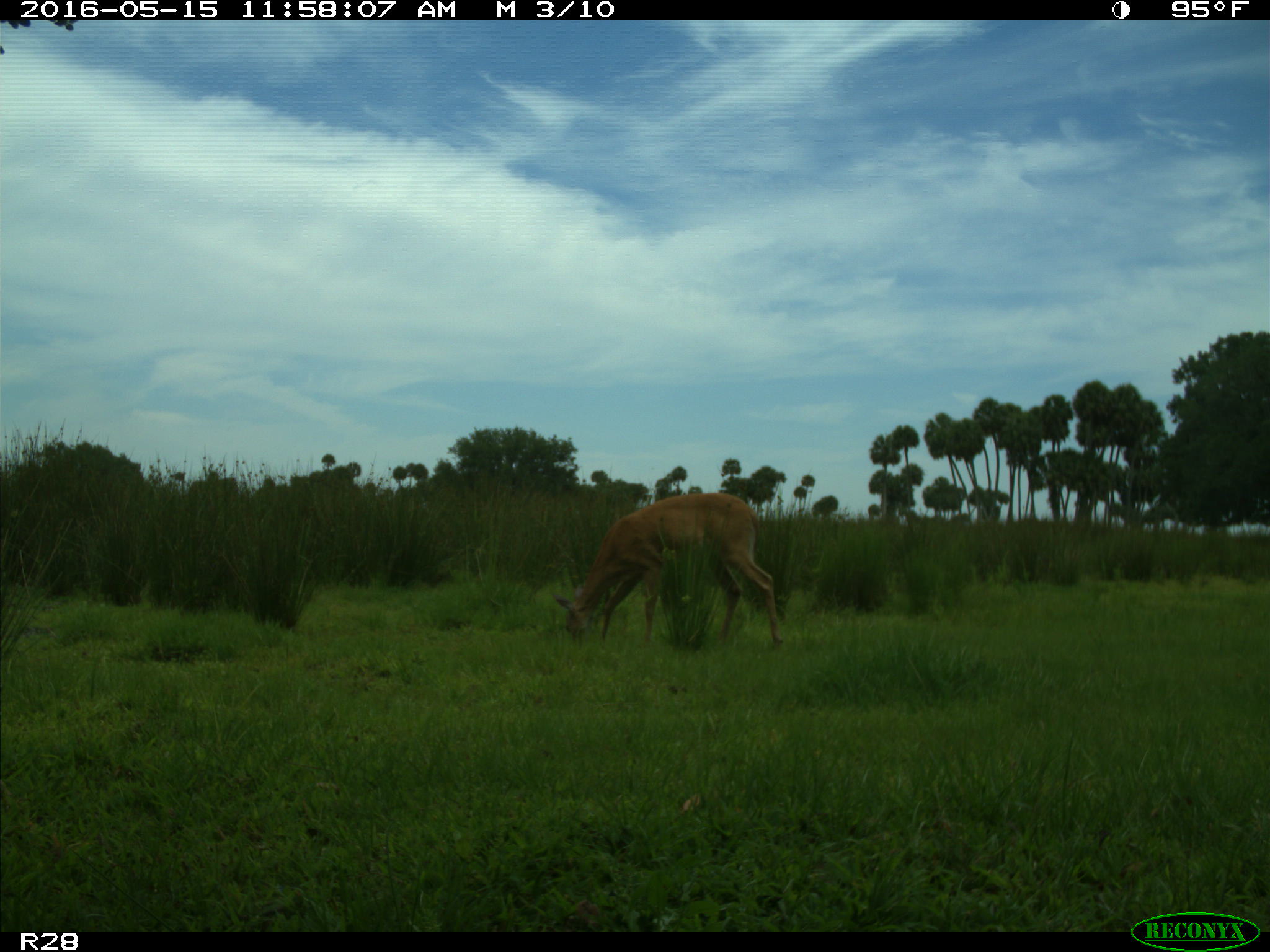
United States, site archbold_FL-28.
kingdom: Animalia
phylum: Chordata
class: Mammalia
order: Artiodactyla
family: Cervidae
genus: Odocoileus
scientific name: Odocoileus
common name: deer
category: unidentified deer